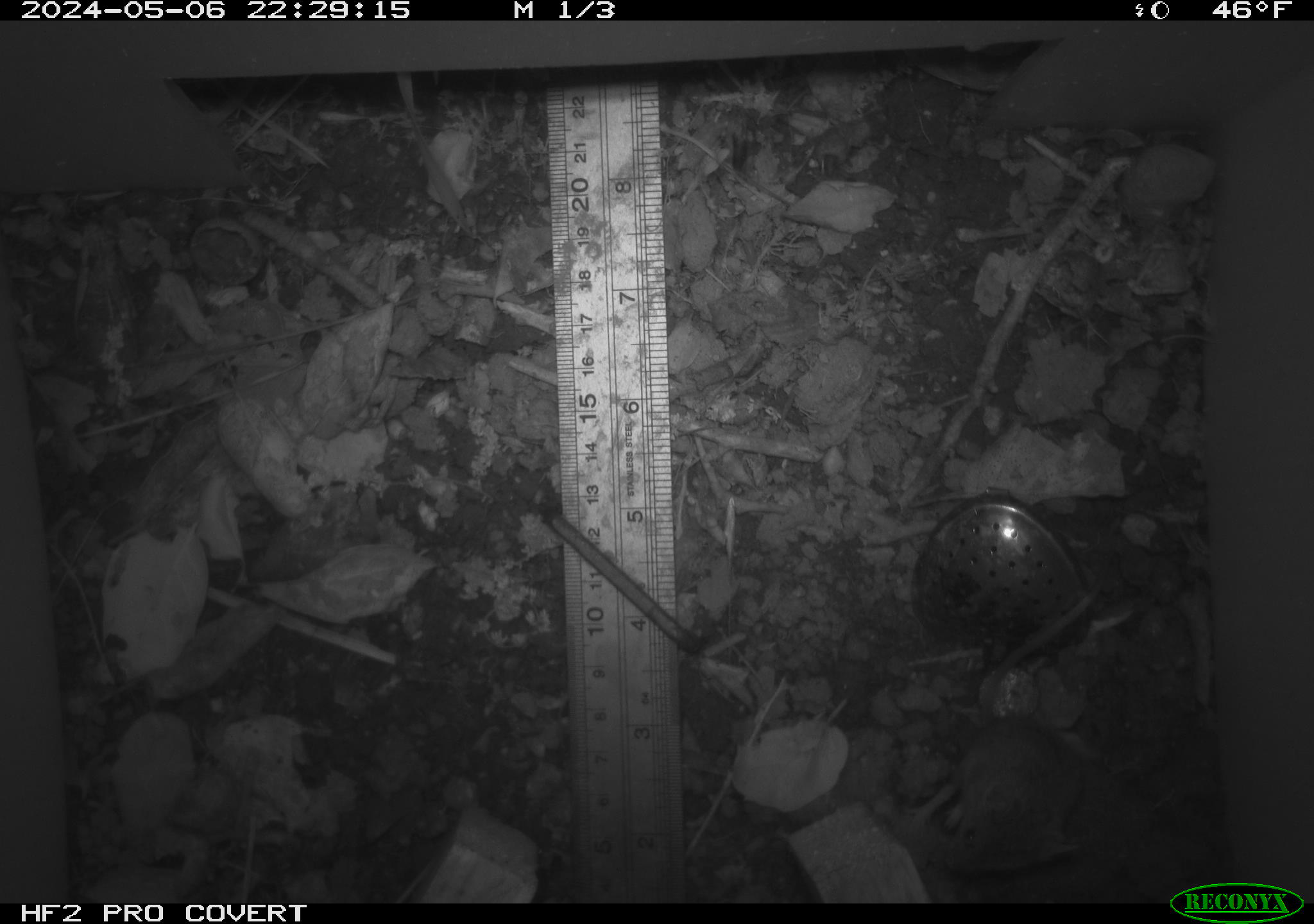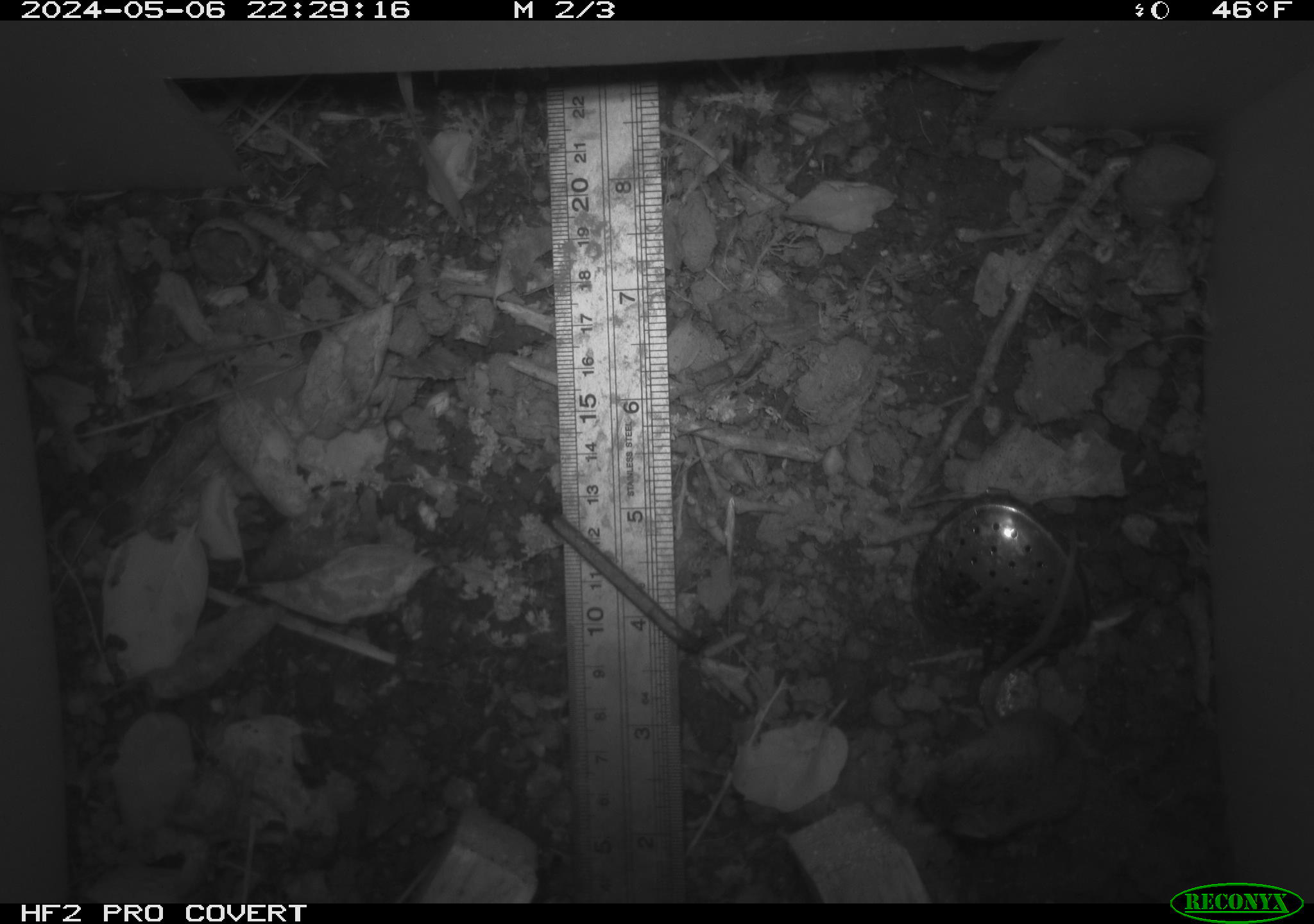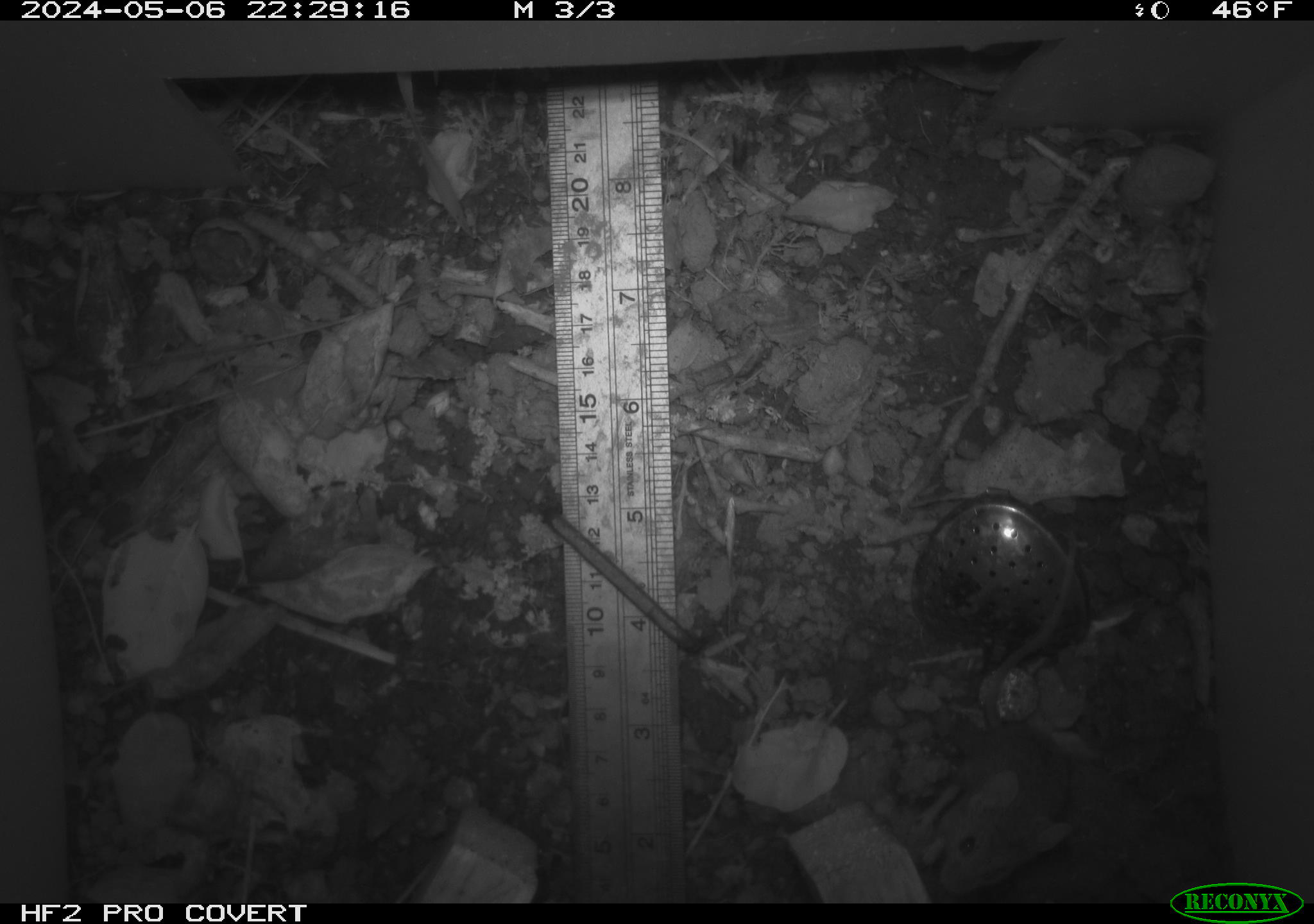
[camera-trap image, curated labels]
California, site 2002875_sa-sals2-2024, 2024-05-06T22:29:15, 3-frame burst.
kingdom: Animalia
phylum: Chordata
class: Mammalia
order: Rodentia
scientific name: Rodentia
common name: mouse species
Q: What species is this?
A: Mouse species (Rodentia).